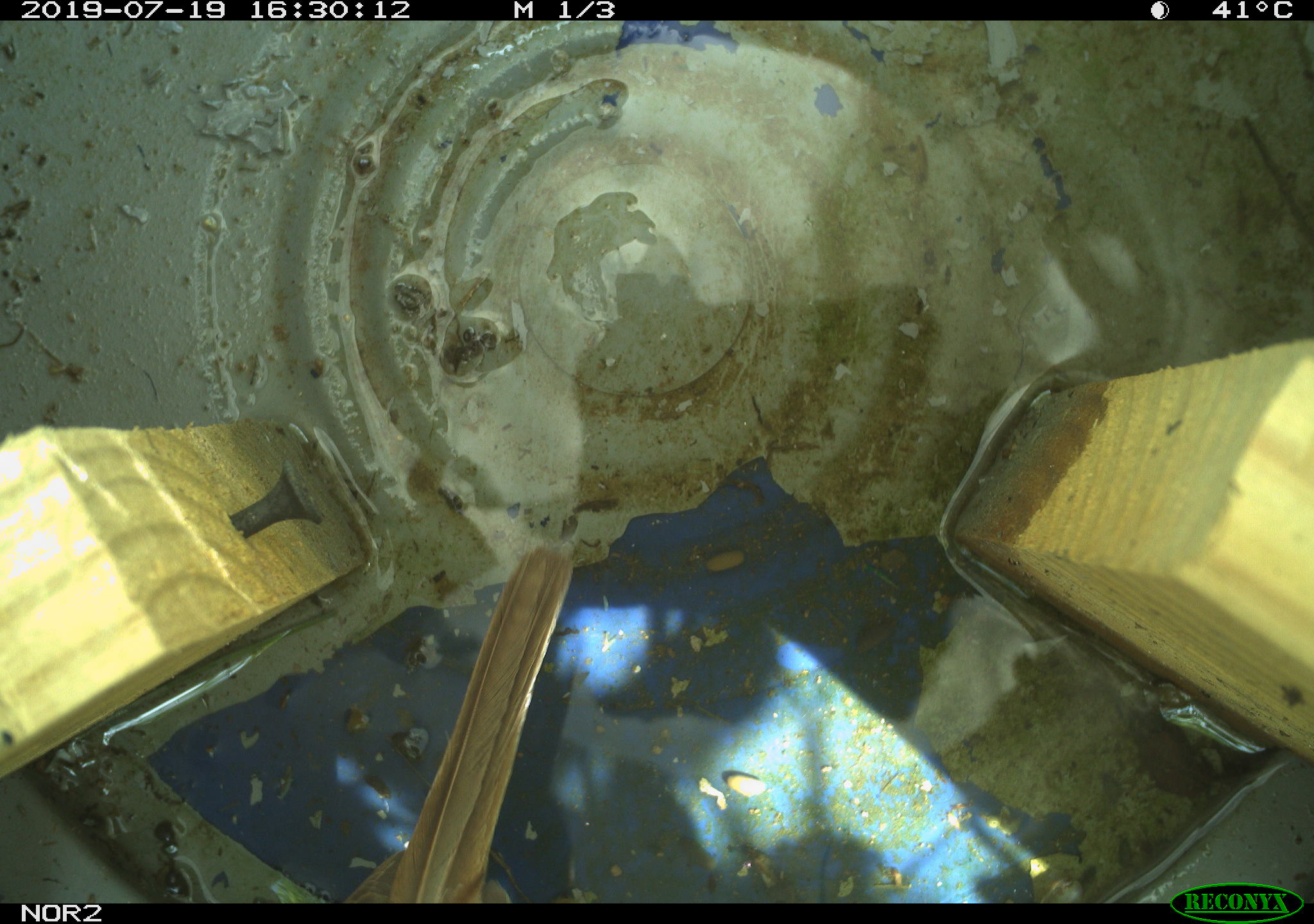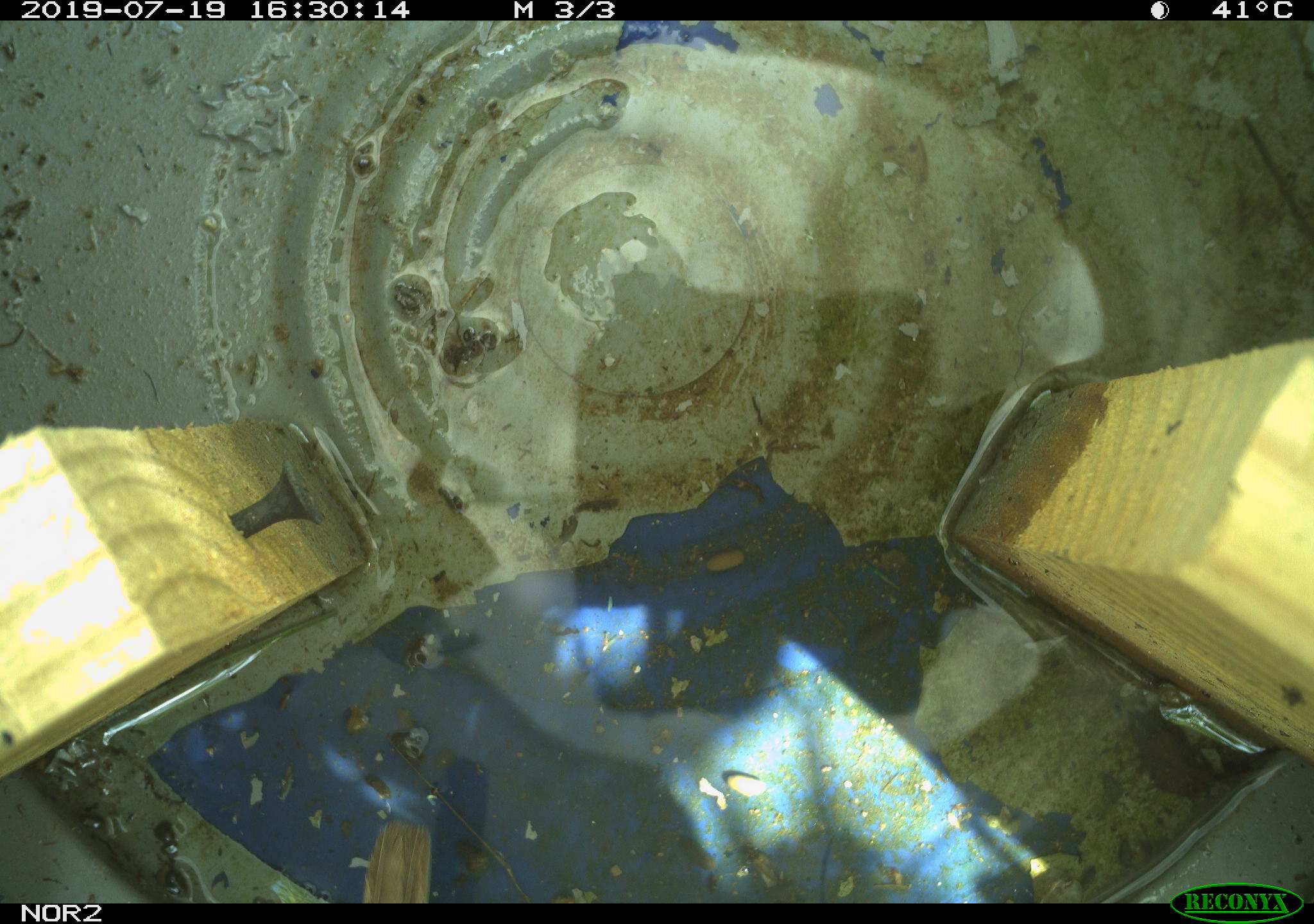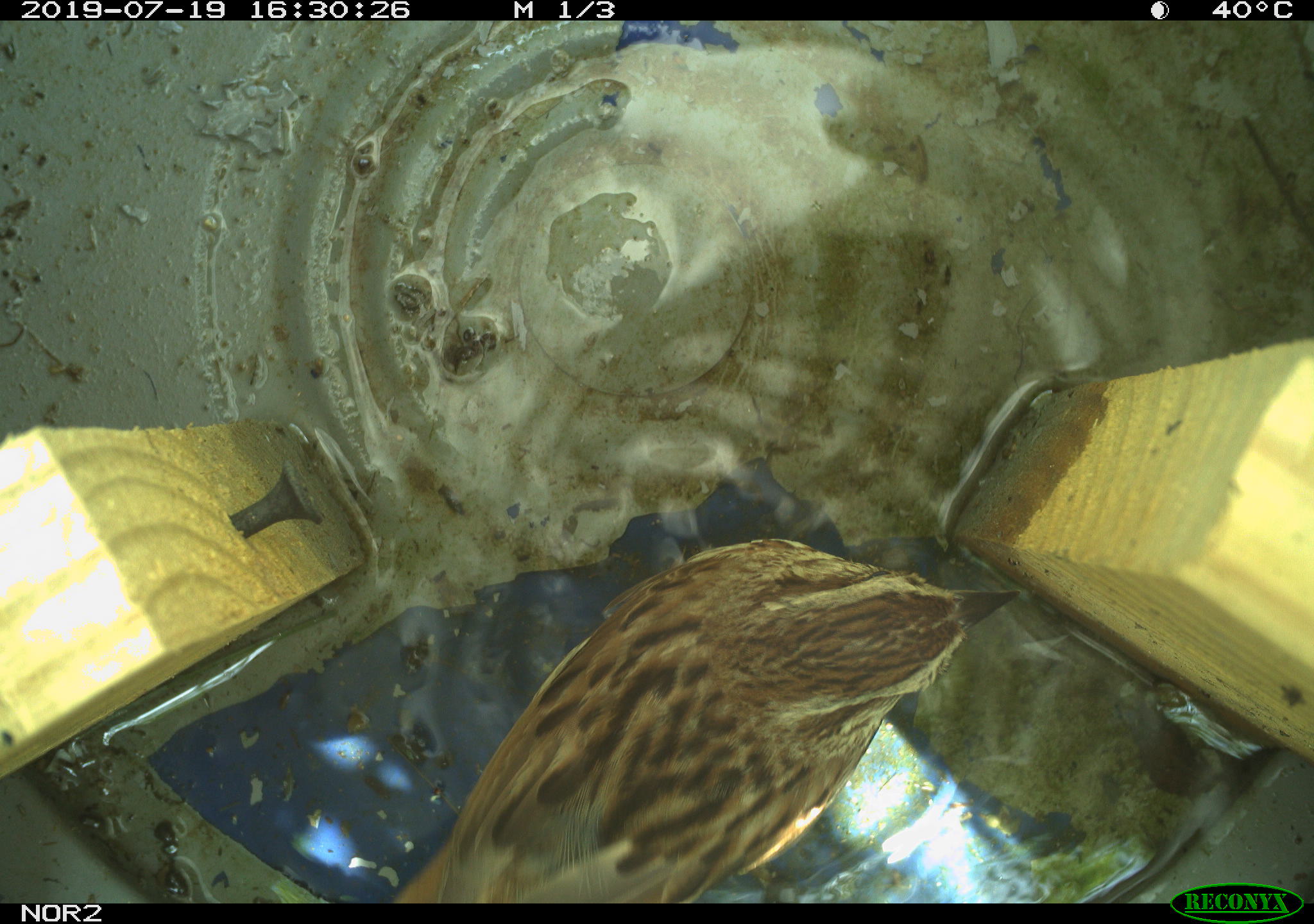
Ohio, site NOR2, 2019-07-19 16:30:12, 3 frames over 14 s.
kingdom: Animalia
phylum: Chordata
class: Aves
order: Passeriformes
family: Passerellidae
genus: Melospiza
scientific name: Melospiza melodia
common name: song sparrow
Song sparrow (Melospiza melodia).